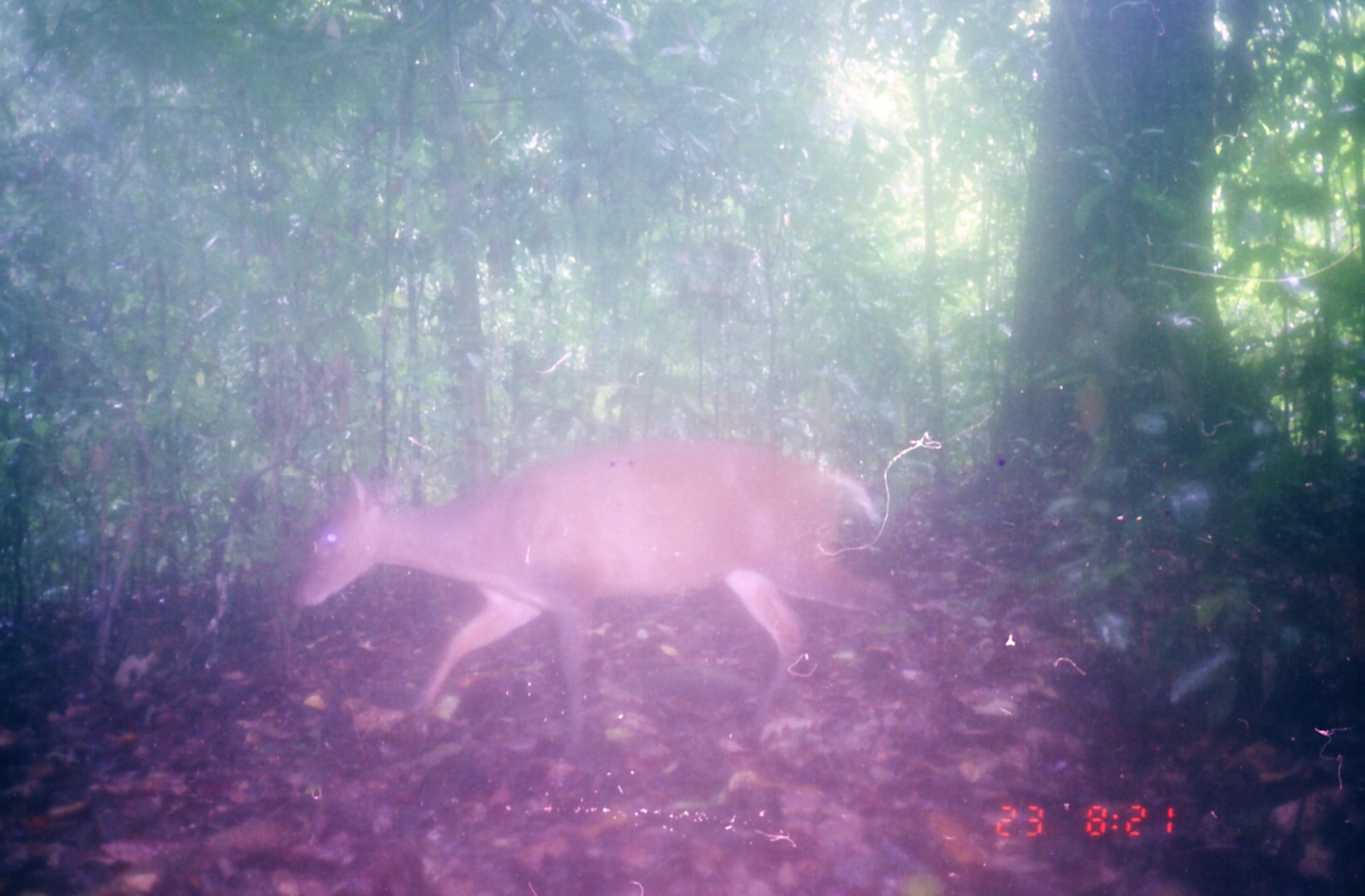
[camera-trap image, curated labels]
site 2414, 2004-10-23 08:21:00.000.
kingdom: Animalia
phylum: Chordata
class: Mammalia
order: Artiodactyla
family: Cervidae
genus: Muntiacus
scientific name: Muntiacus muntjak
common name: southern red muntjac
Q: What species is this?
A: Muntiacus muntjak (southern red muntjac).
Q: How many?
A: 1.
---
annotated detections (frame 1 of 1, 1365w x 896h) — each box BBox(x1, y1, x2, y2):
muntiacus muntjak: BBox(288, 435, 924, 755)